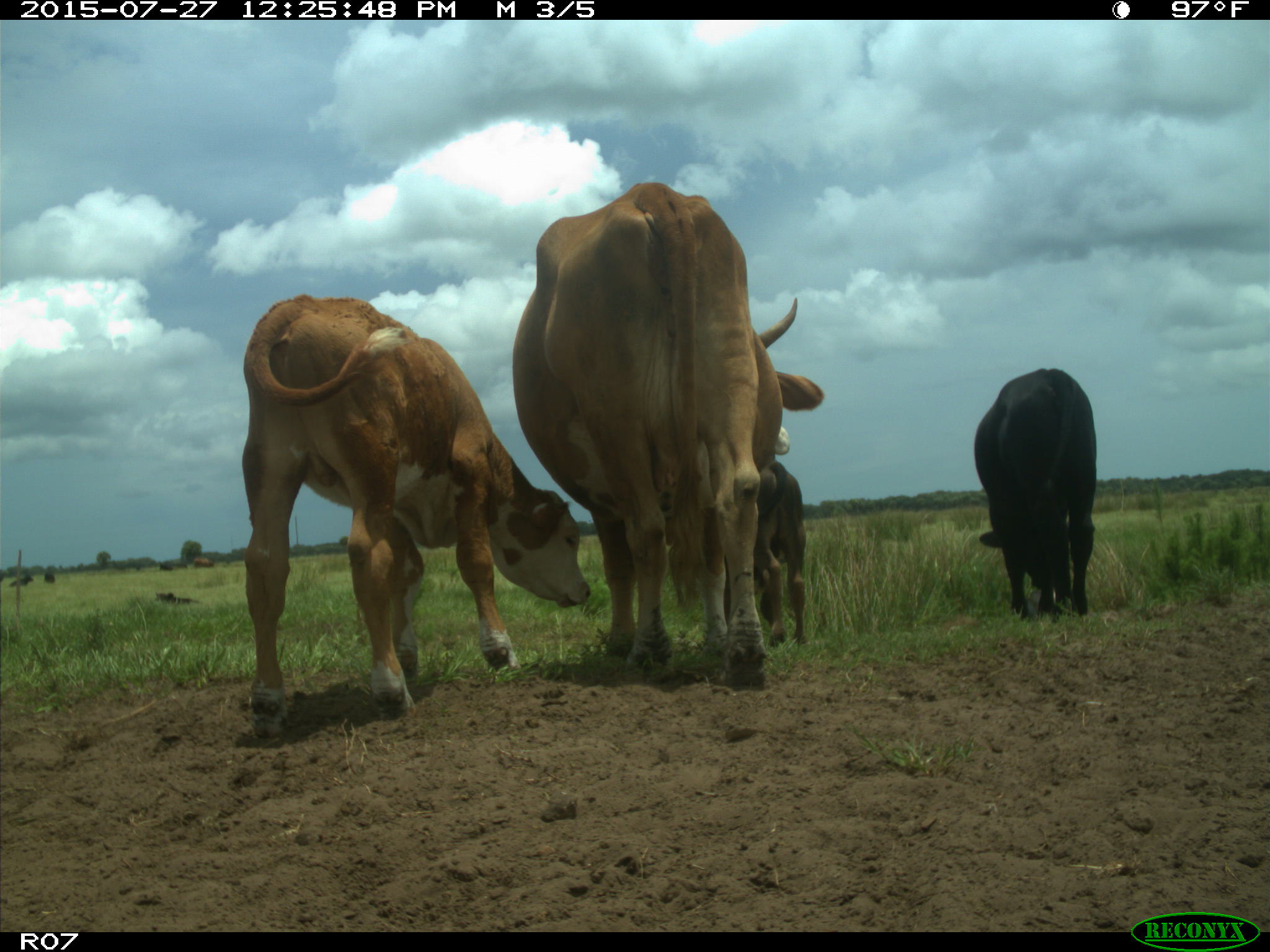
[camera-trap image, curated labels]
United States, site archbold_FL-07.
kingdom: Animalia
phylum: Chordata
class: Mammalia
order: Artiodactyla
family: Bovidae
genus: Bos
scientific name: Bos taurus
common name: domestic cow